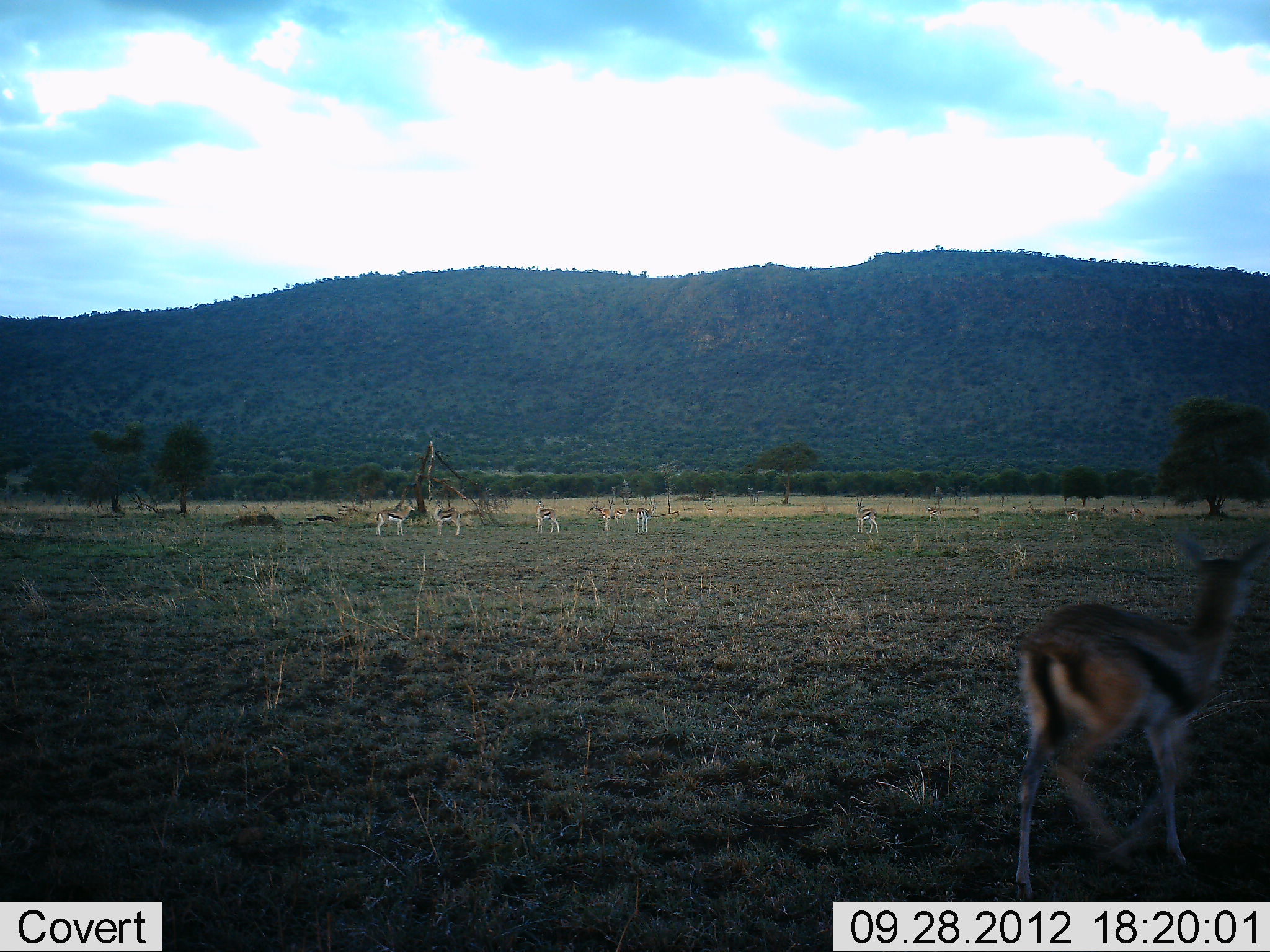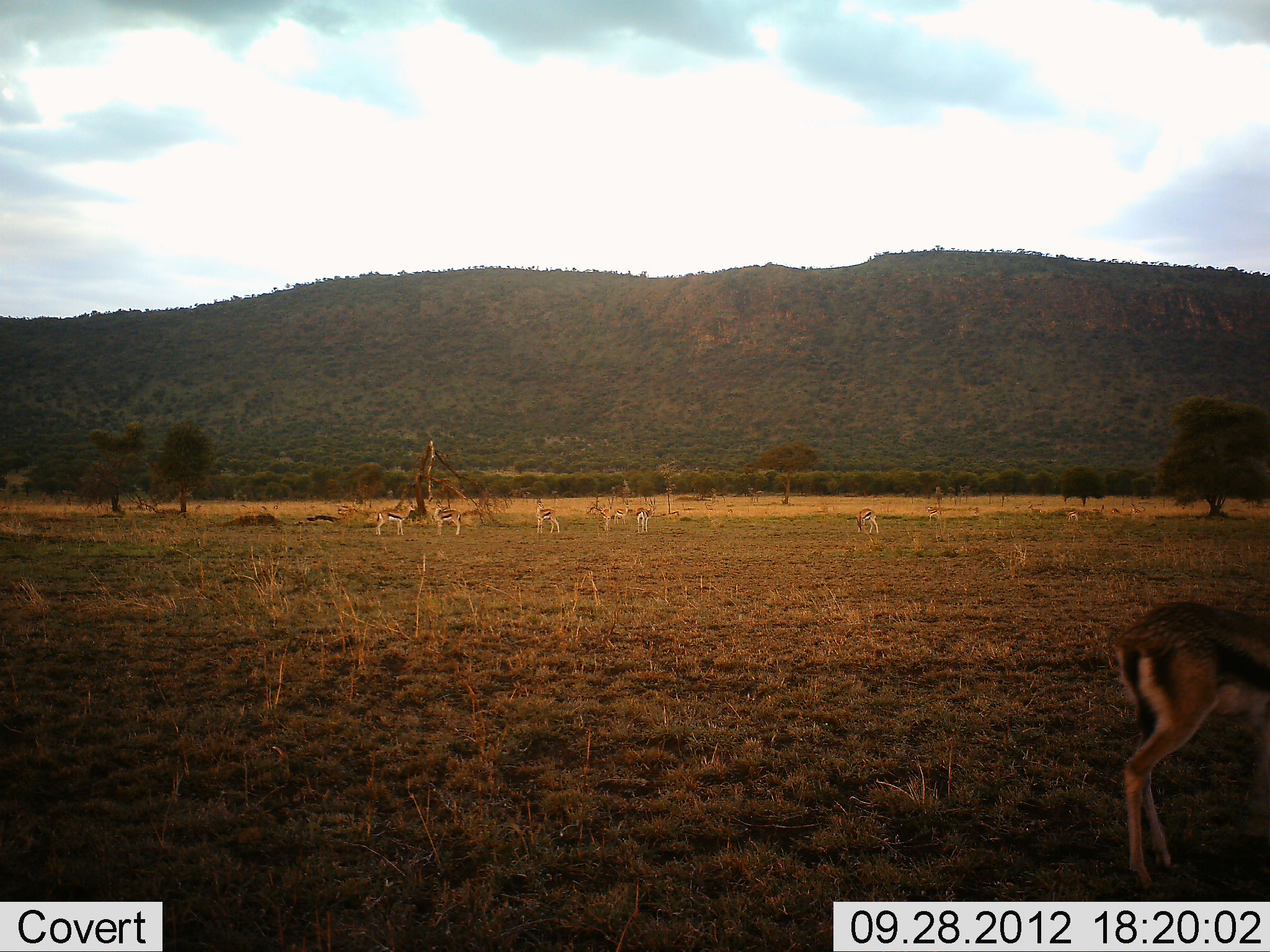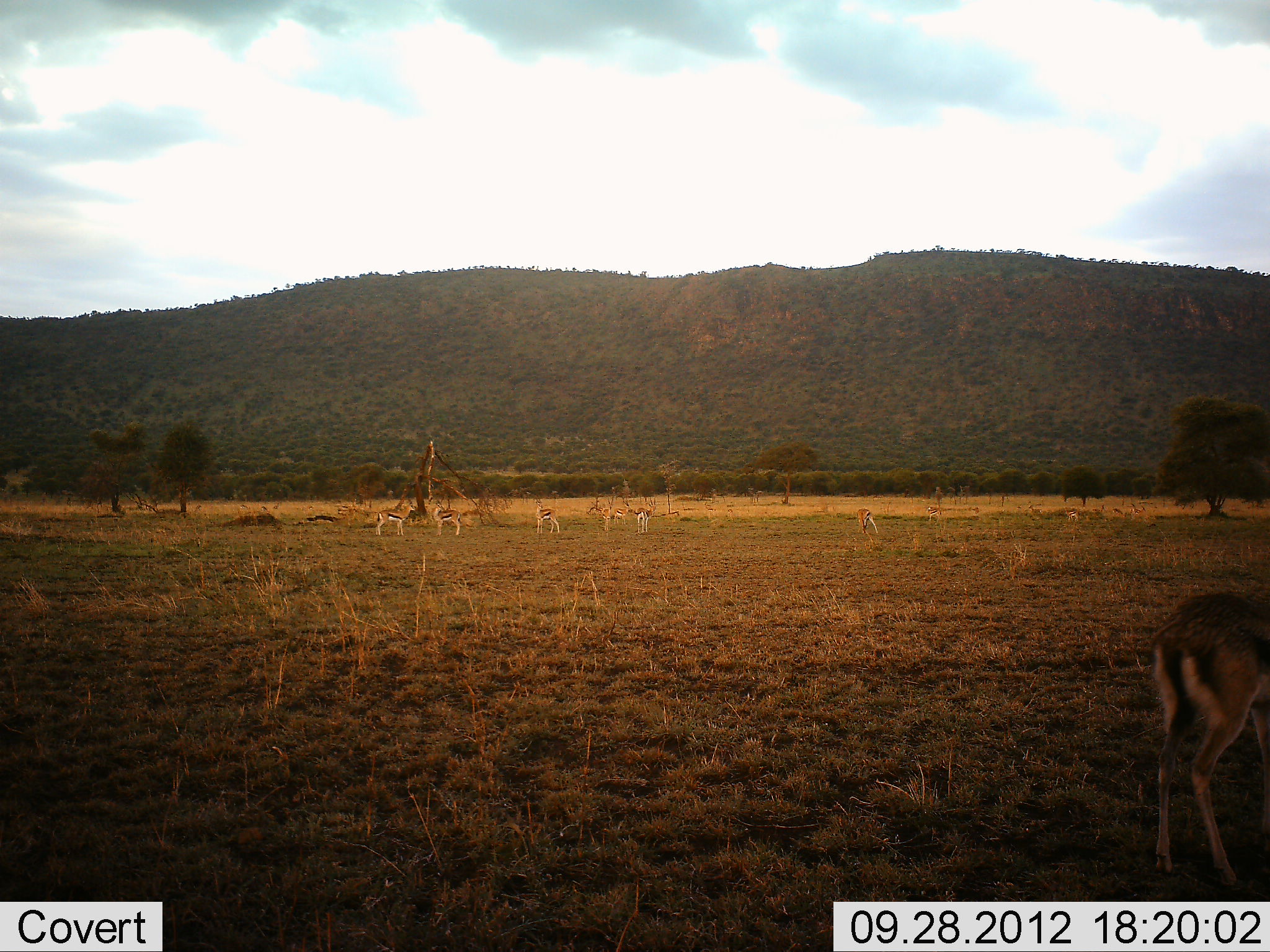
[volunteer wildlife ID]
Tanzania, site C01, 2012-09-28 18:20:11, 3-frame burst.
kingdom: Animalia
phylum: Chordata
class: Mammalia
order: Artiodactyla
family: Bovidae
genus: Eudorcas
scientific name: Eudorcas thomsonii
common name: thomson's gazelle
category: gazellethomsons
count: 9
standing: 90%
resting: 20%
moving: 70%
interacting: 0%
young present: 0%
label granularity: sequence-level